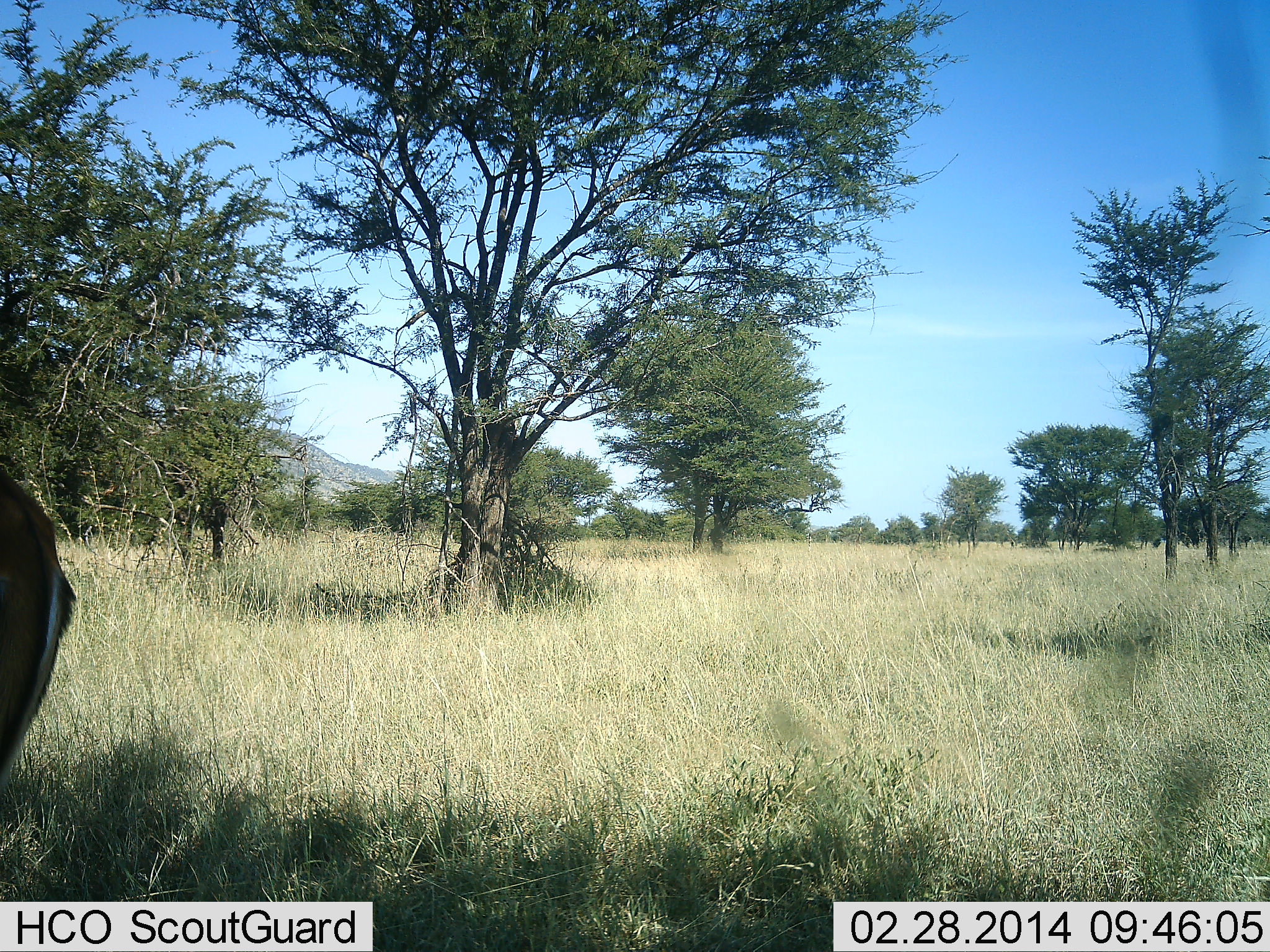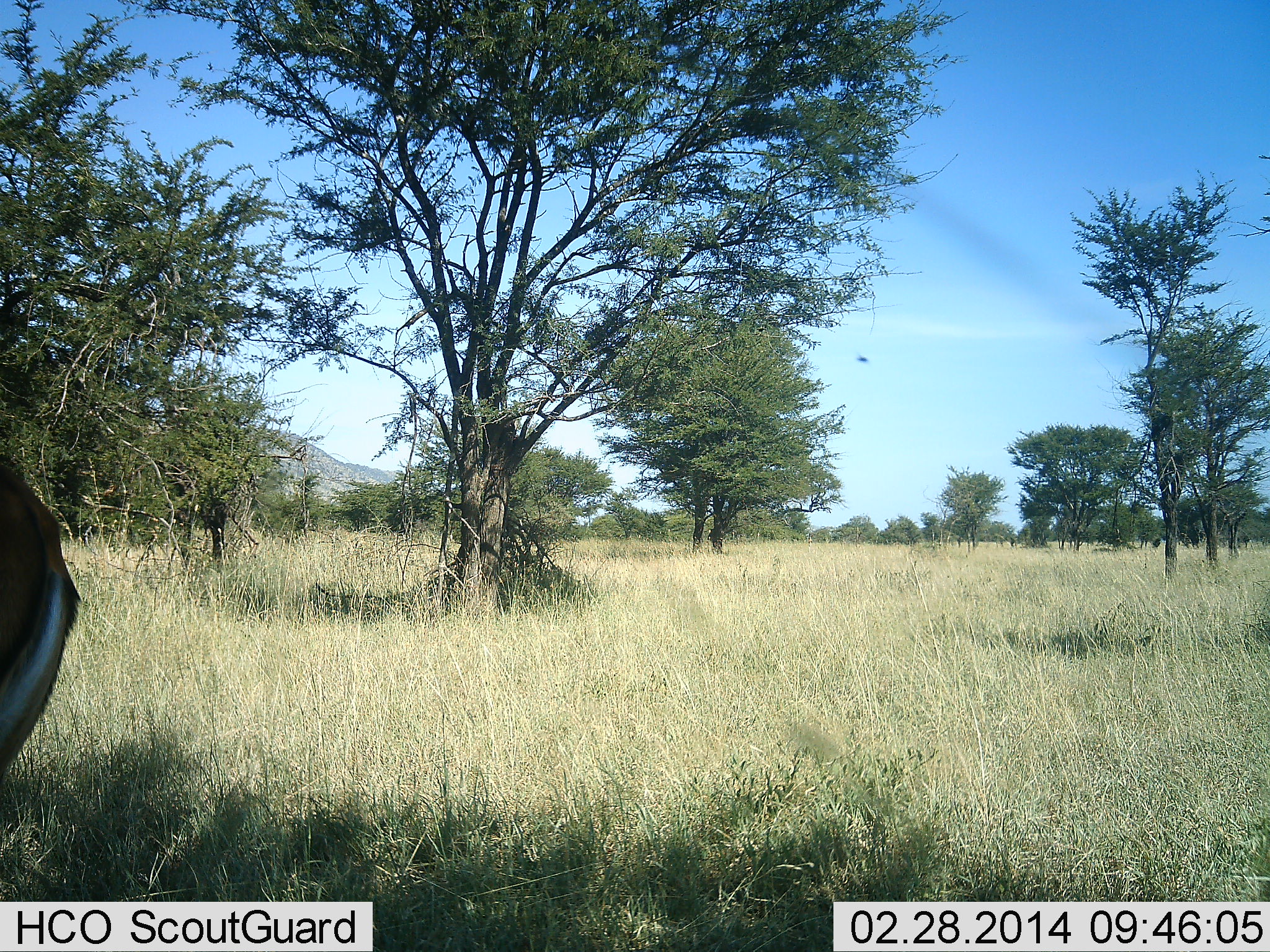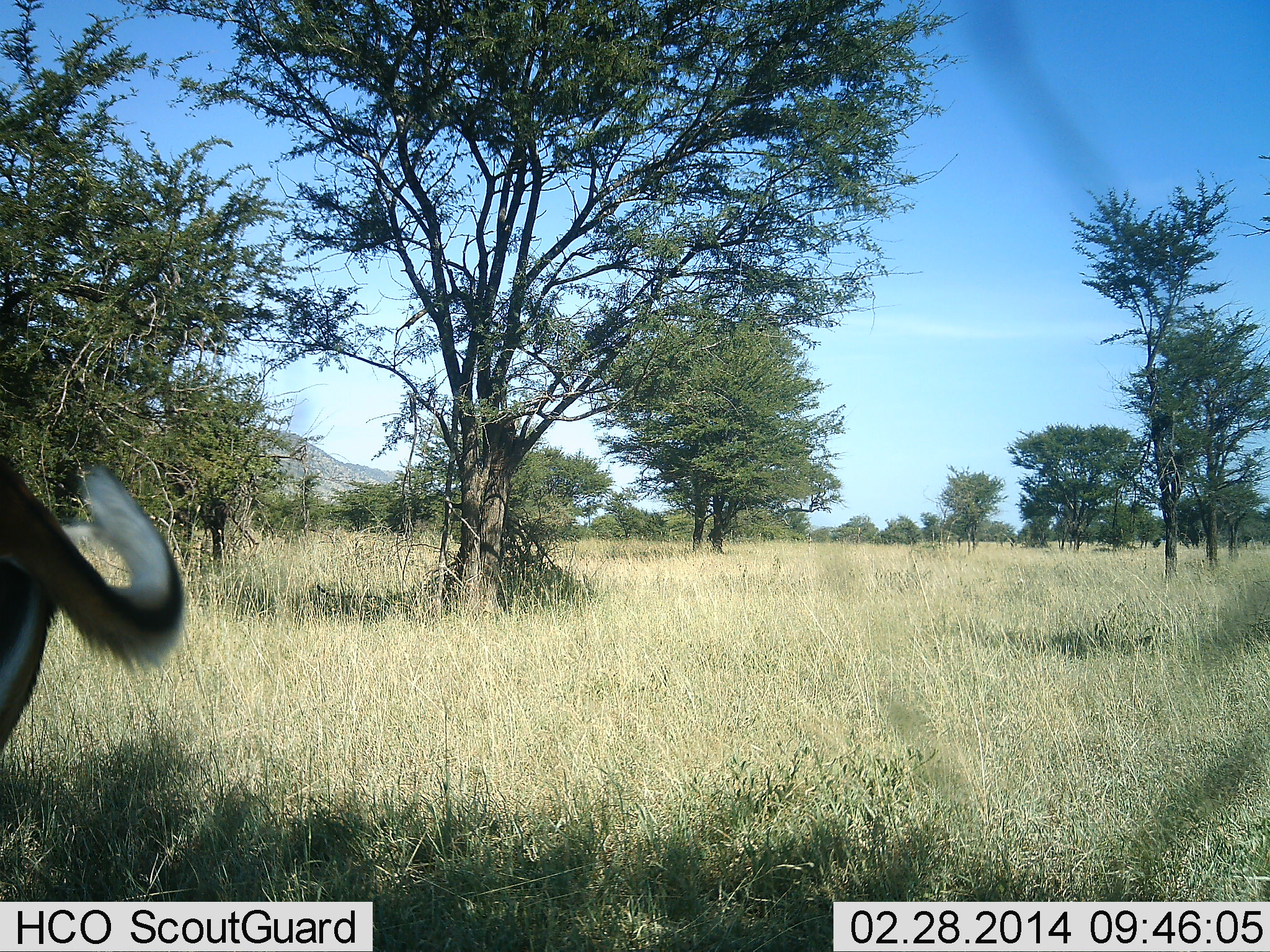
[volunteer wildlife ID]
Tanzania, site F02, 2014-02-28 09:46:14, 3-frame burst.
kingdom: Animalia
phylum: Chordata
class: Mammalia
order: Artiodactyla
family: Bovidae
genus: Aepyceros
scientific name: Aepyceros melampus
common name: impala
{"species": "impala (Aepyceros melampus)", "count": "1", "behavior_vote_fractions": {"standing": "90%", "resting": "0%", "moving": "0%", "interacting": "0%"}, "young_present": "0%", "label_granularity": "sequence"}